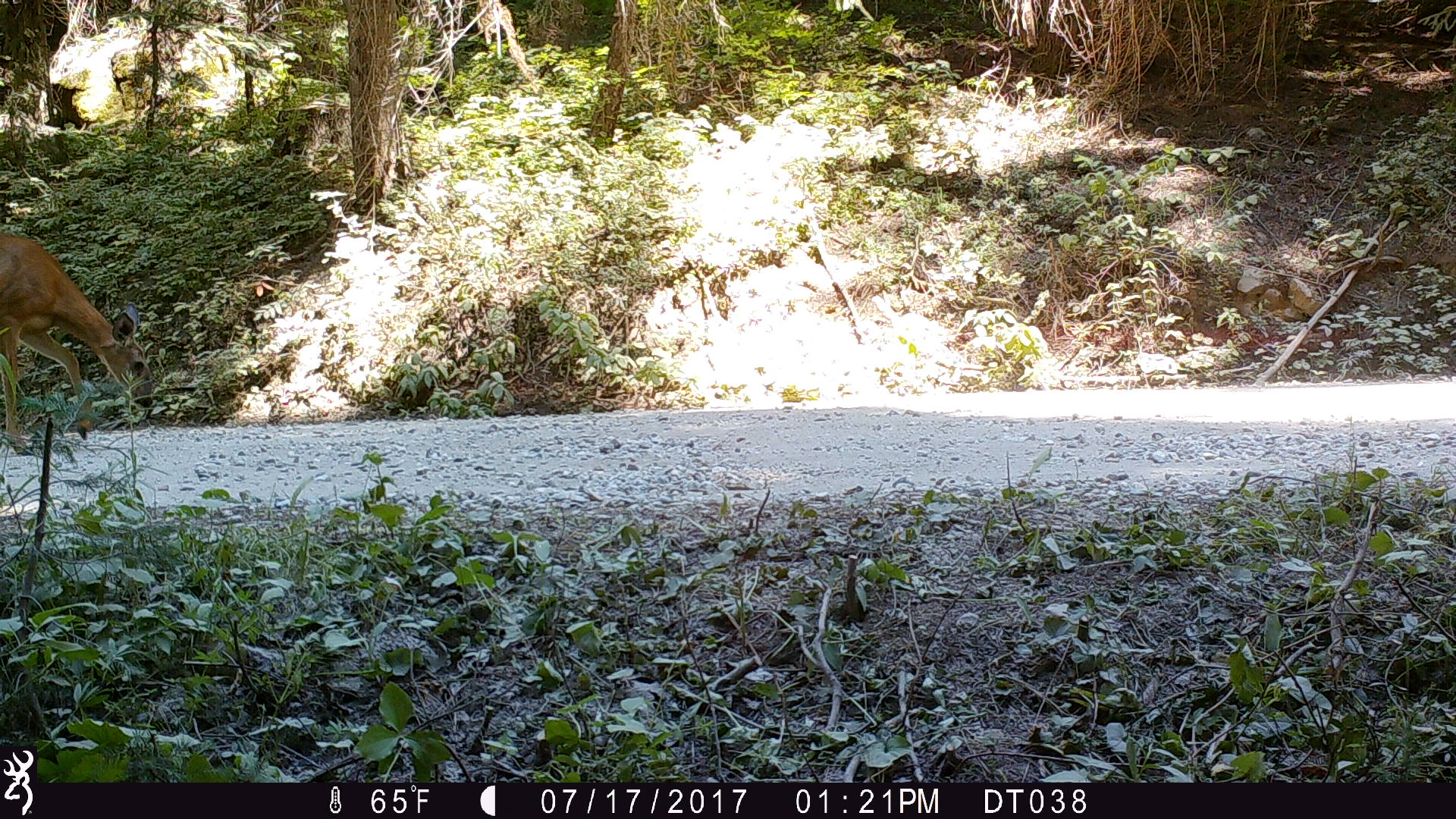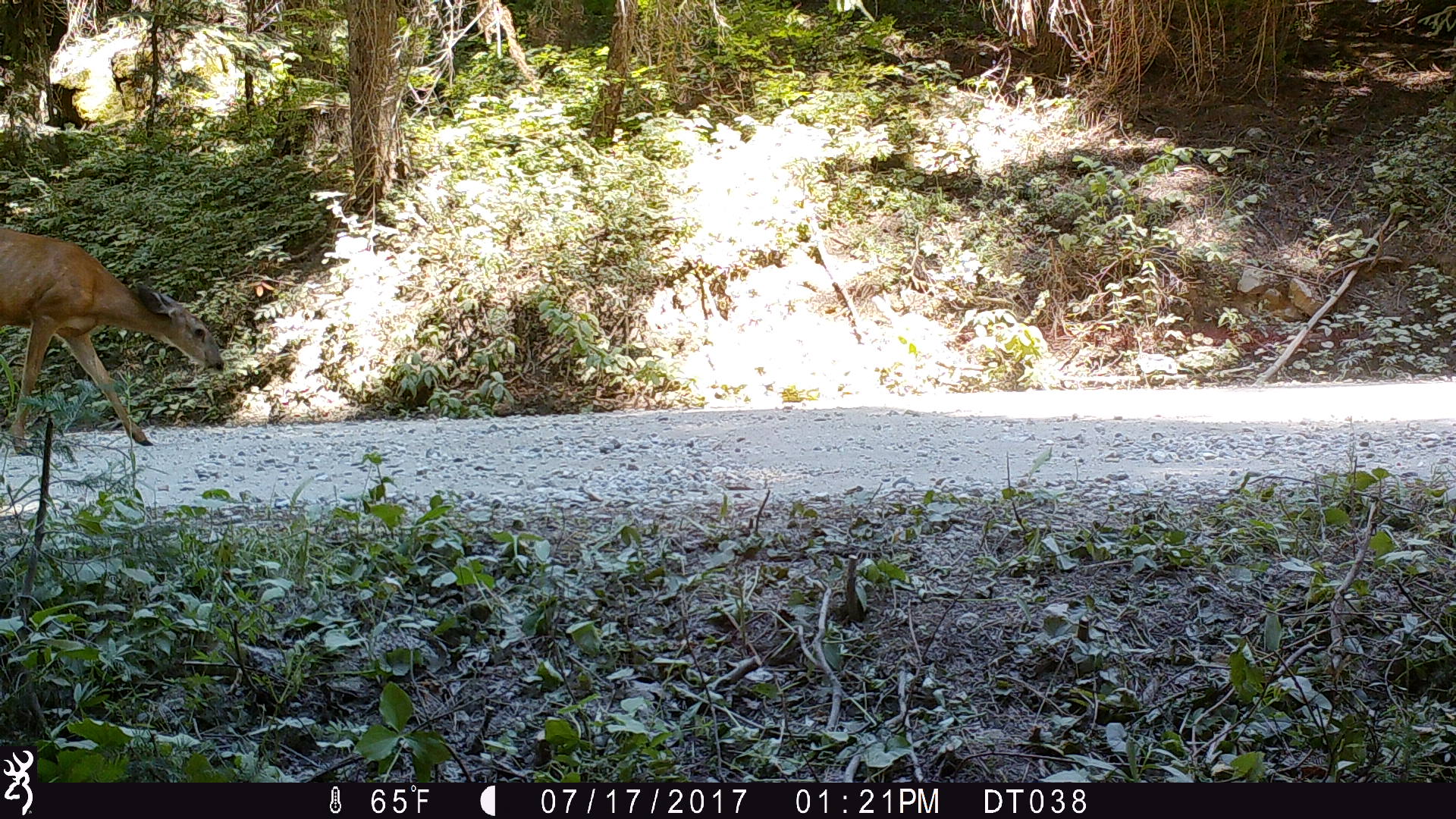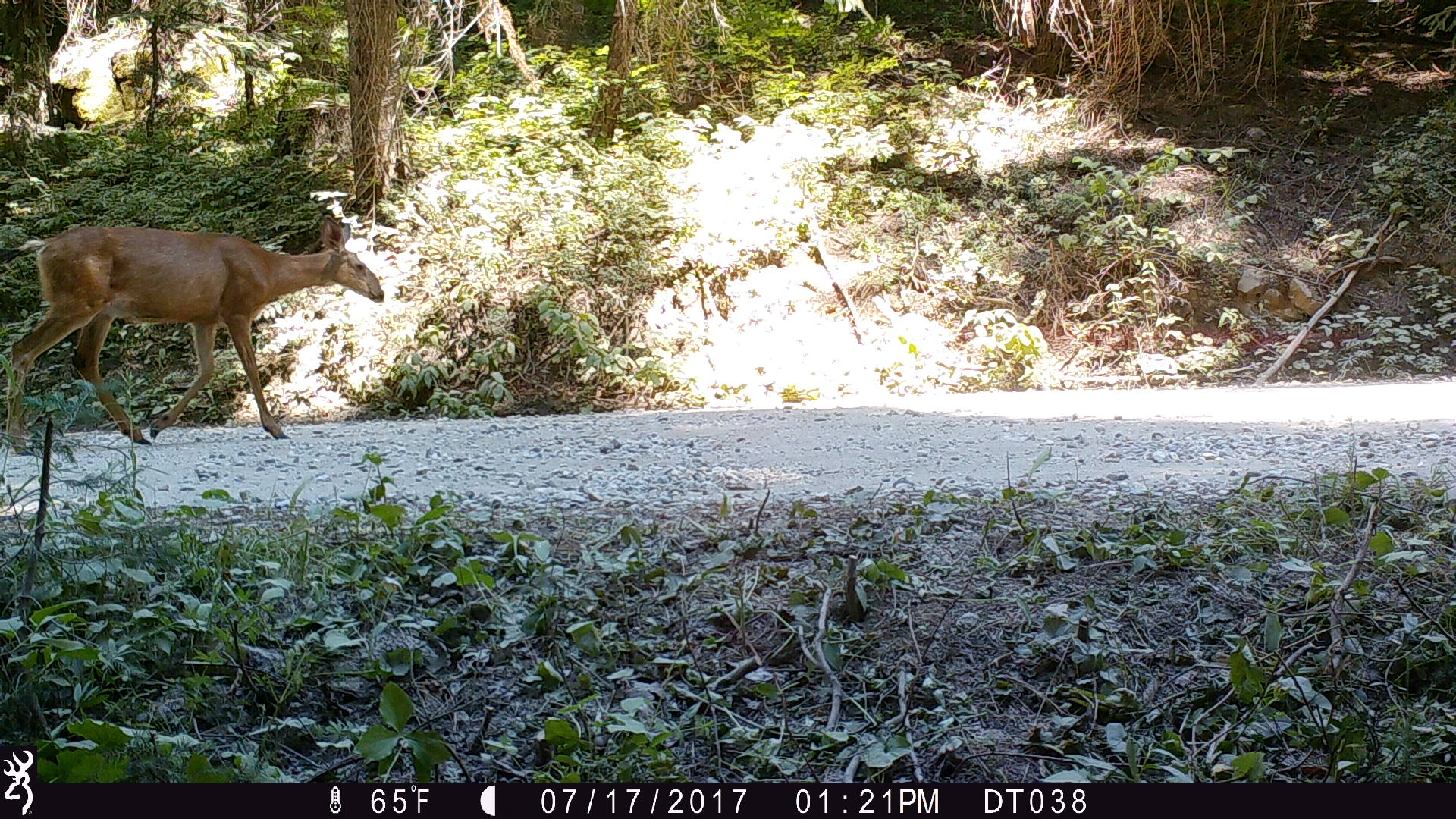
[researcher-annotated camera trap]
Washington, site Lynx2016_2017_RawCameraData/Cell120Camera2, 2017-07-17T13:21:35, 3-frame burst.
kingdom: Animalia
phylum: Chordata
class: Mammalia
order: Artiodactyla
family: Cervidae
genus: Odocoileus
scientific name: Odocoileus hemionus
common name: mule deer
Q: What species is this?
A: Odocoileus hemionus (mule deer).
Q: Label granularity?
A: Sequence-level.